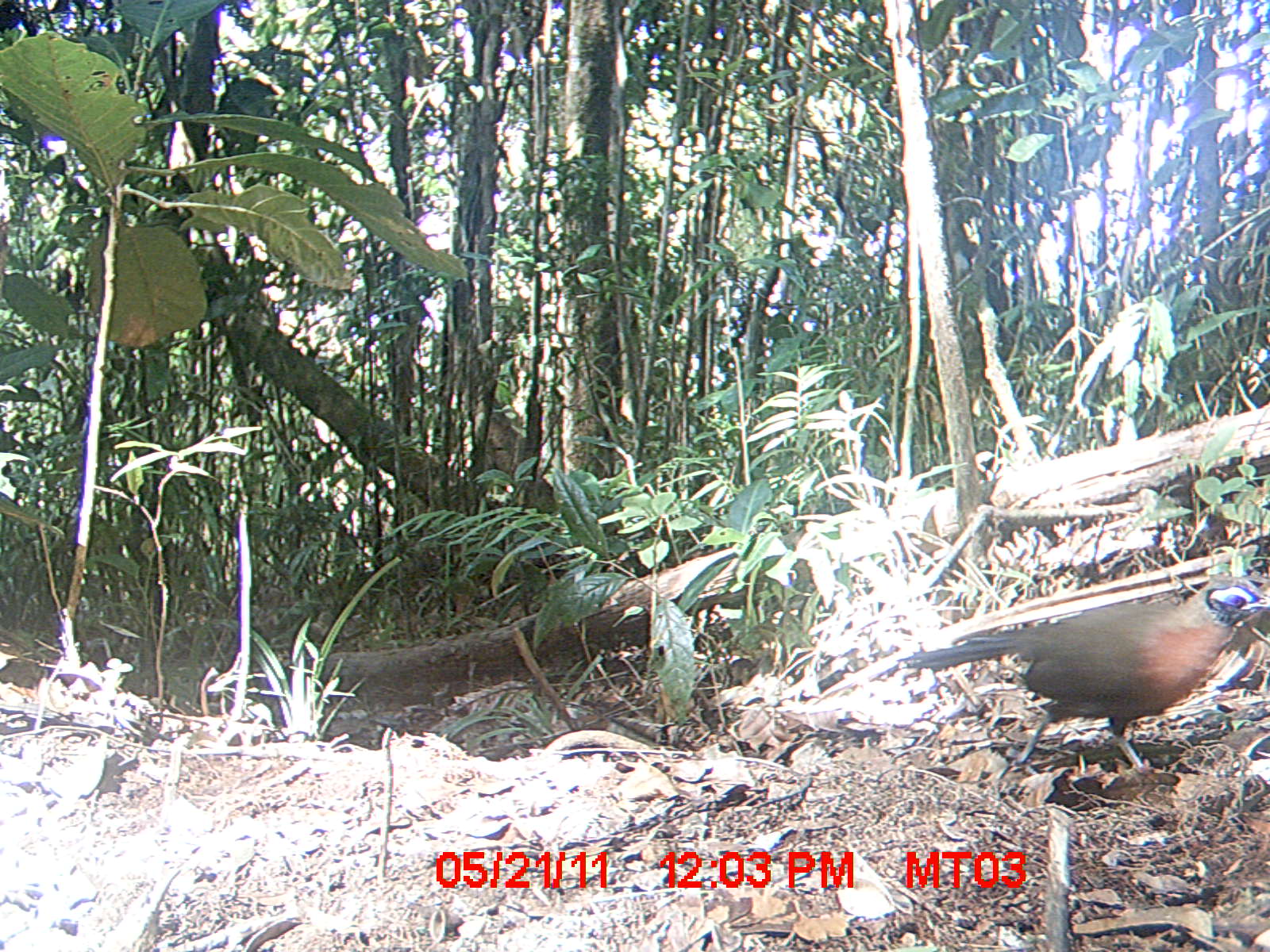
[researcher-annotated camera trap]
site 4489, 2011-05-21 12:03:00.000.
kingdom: Animalia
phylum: Chordata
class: Aves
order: Cuculiformes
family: Cuculidae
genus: Coua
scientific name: Coua serriana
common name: red-breasted coua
Coua serriana (red-breasted coua), count 1.